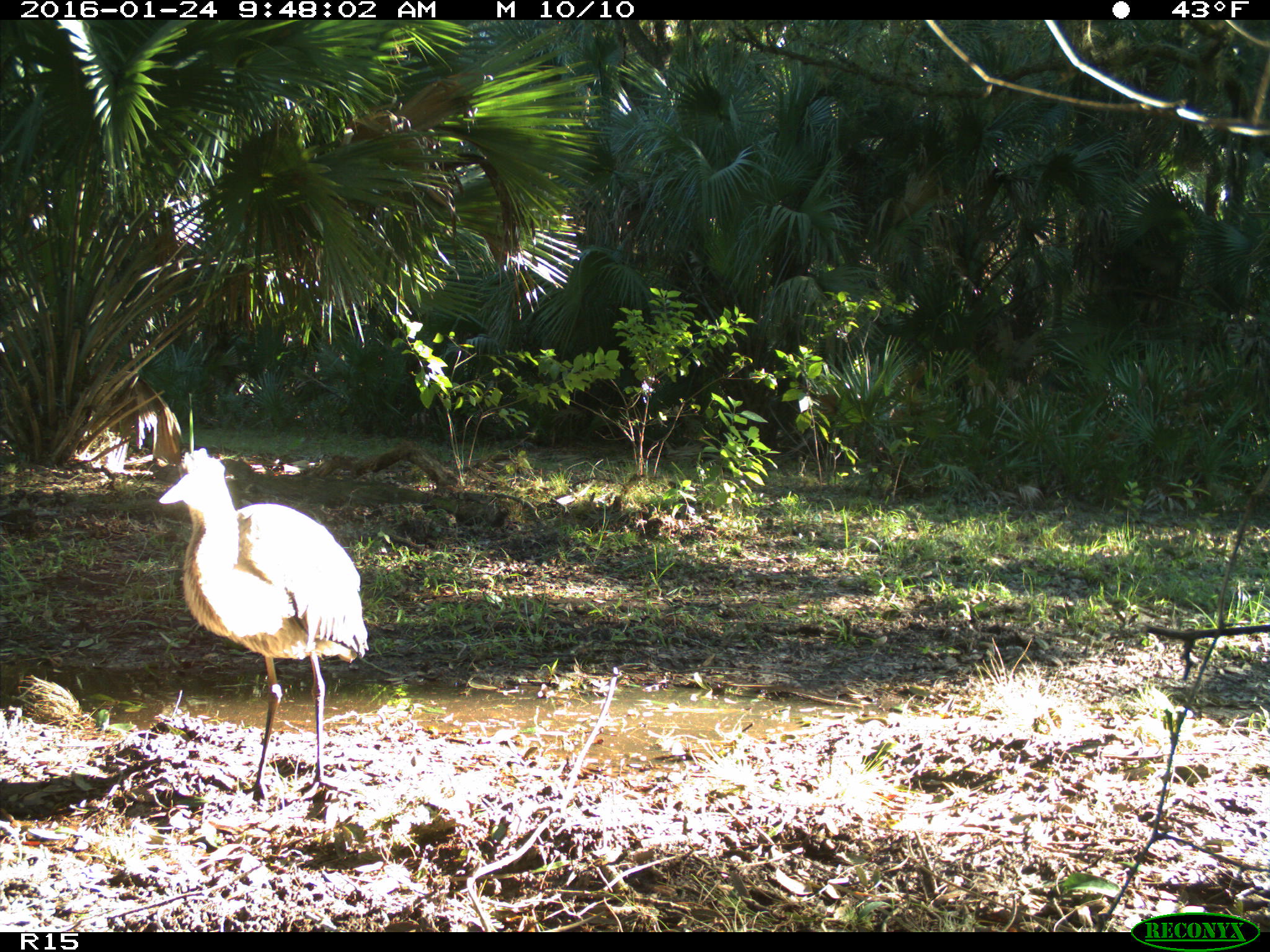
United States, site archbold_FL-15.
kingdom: Animalia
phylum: Chordata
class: Aves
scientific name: Aves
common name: birds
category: unidentified bird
Unidentified bird (birds) (Aves).